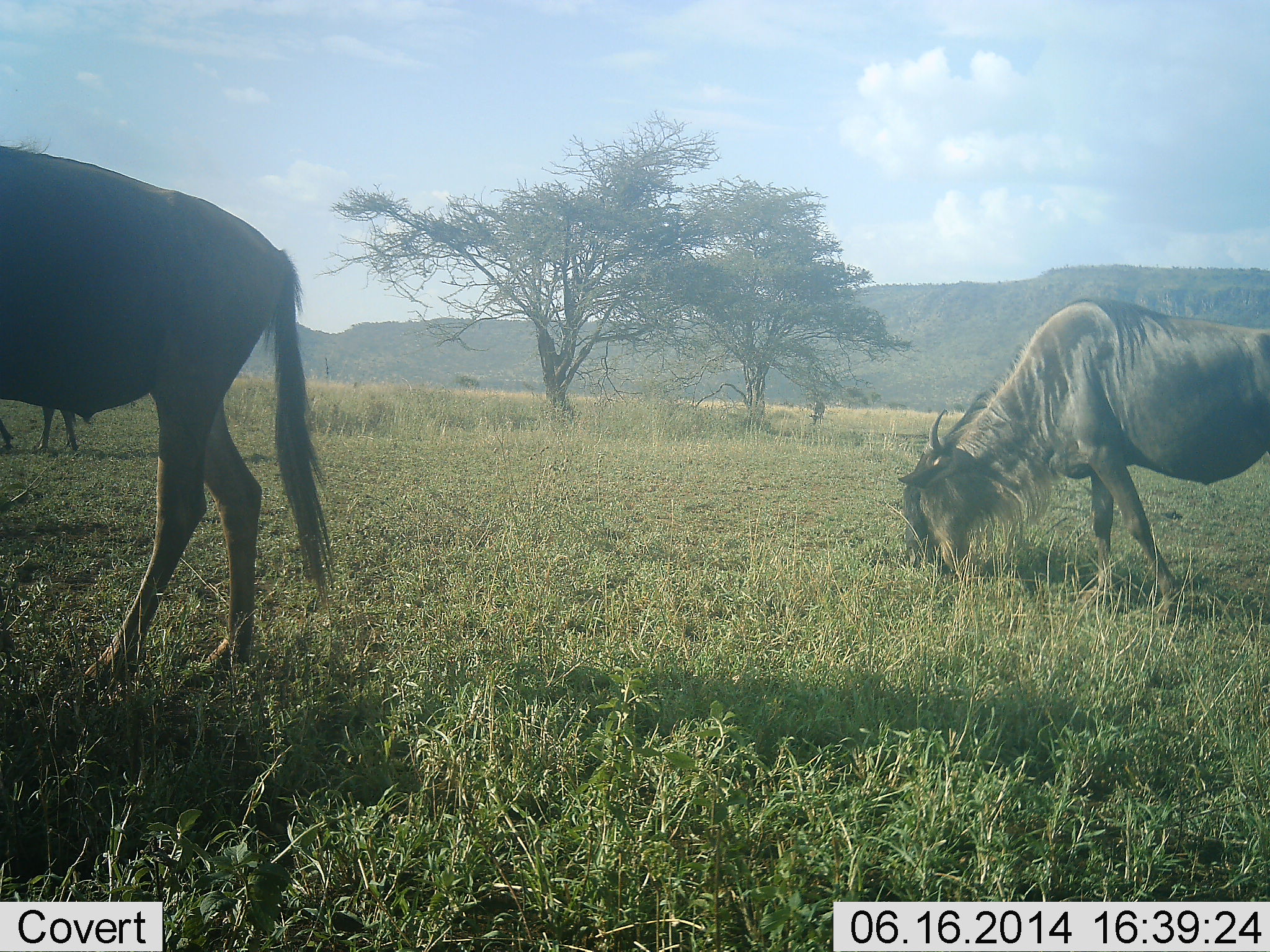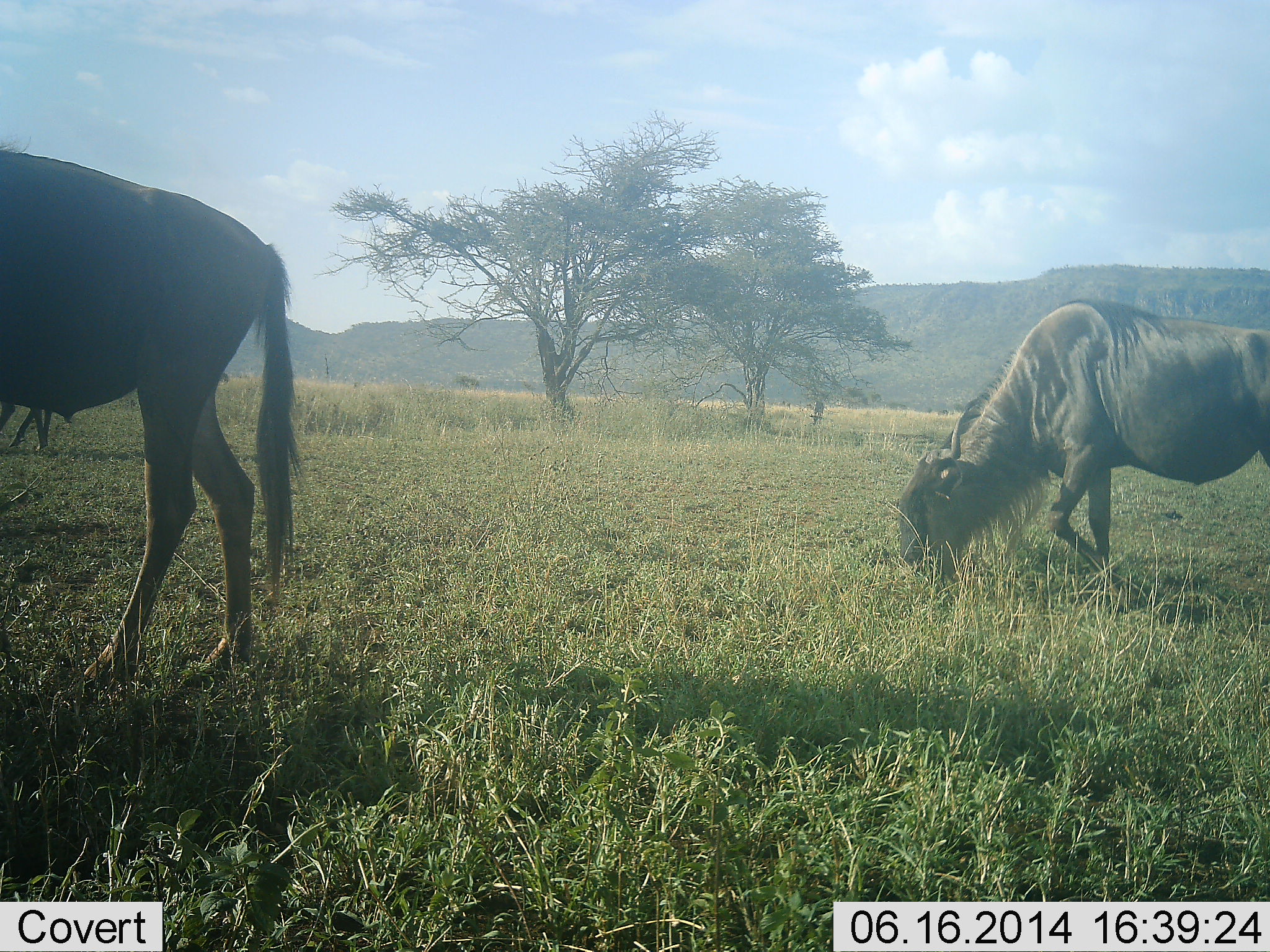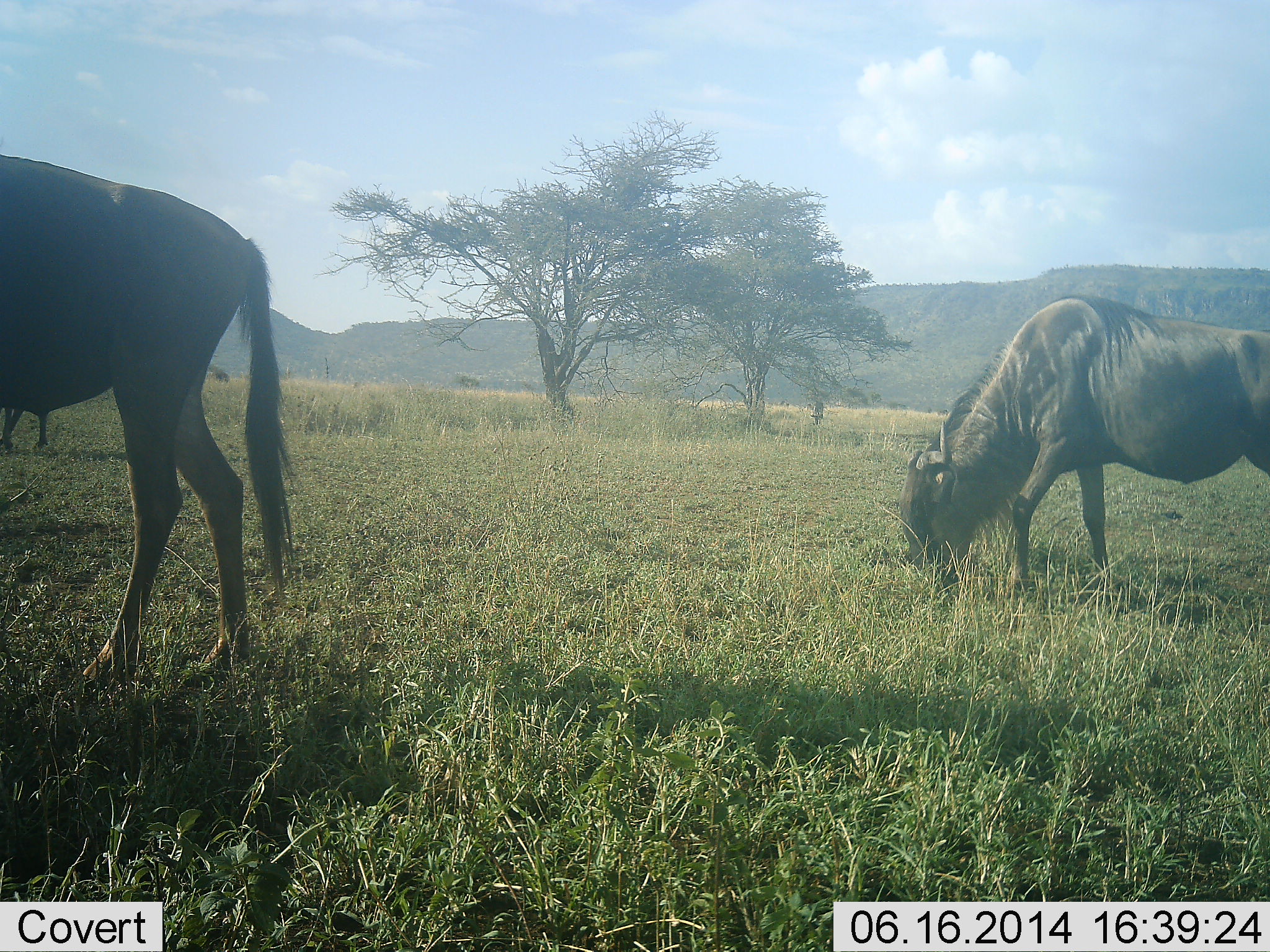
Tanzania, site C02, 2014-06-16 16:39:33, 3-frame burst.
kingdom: Animalia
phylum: Chordata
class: Mammalia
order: Artiodactyla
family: Bovidae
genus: Connochaetes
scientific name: Connochaetes taurinus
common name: blue wildebeest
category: wildebeest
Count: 3.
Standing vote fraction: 0%.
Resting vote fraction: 0%.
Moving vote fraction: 20%.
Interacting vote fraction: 0%.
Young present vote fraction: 0%.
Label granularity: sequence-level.